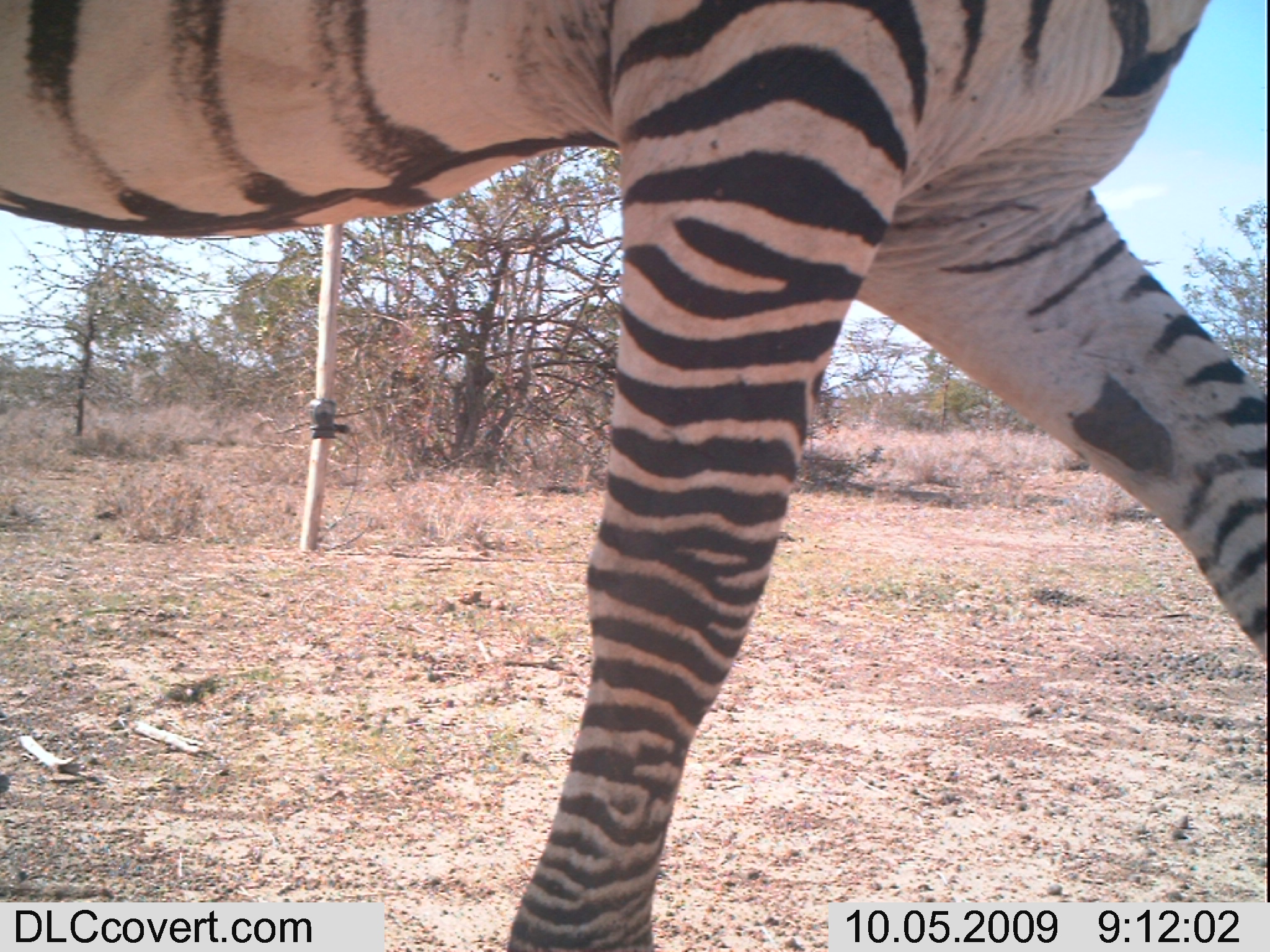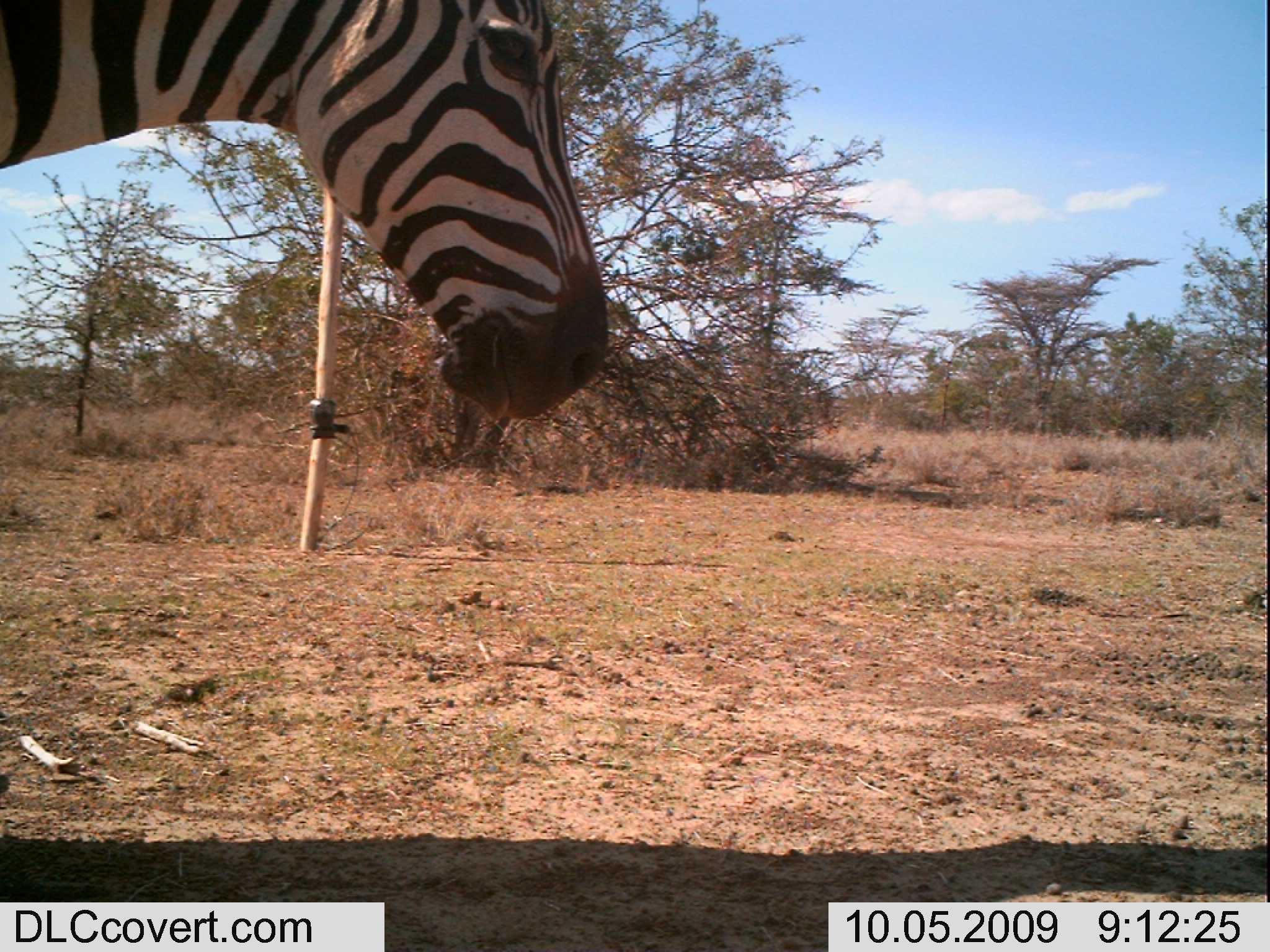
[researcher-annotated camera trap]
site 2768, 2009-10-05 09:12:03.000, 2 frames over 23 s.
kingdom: Animalia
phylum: Chordata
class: Mammalia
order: Perissodactyla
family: Equidae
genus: Equus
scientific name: Equus quagga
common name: plains zebra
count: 1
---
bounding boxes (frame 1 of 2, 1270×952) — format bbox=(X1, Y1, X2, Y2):
equus quagga: bbox=(0, 0, 1268, 950)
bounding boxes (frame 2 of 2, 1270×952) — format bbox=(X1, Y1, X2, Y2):
equus quagga: bbox=(0, 0, 614, 422)